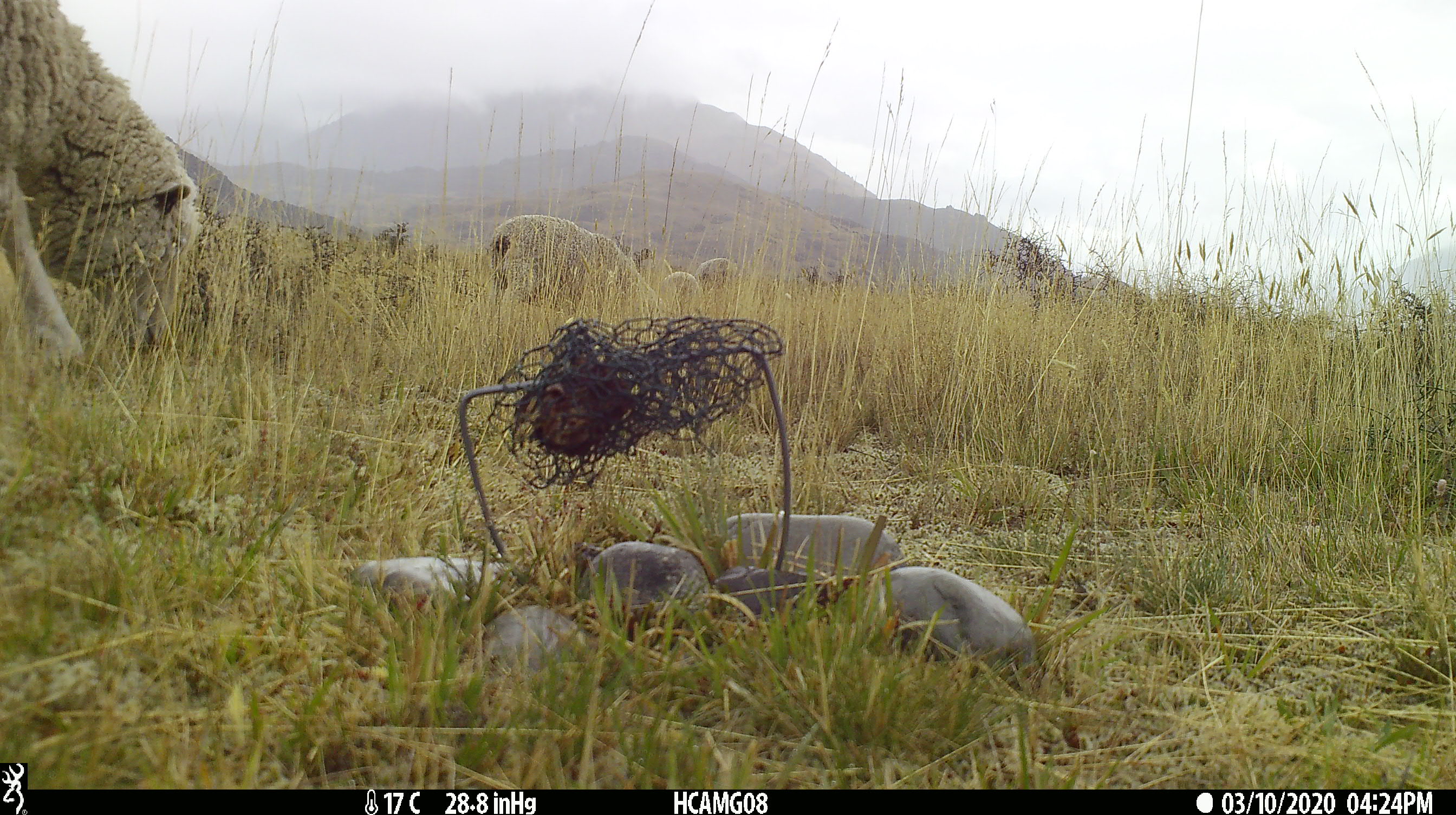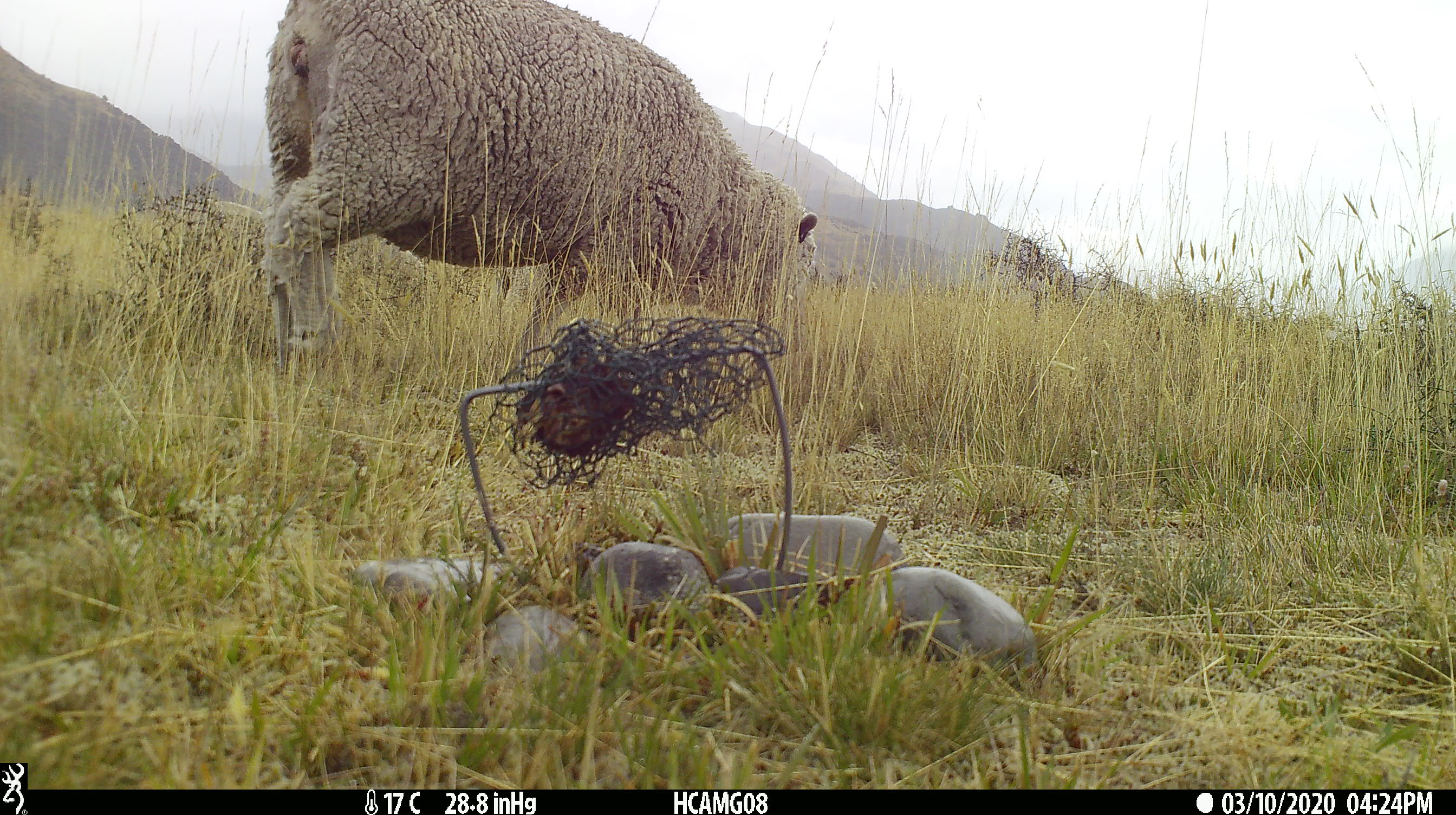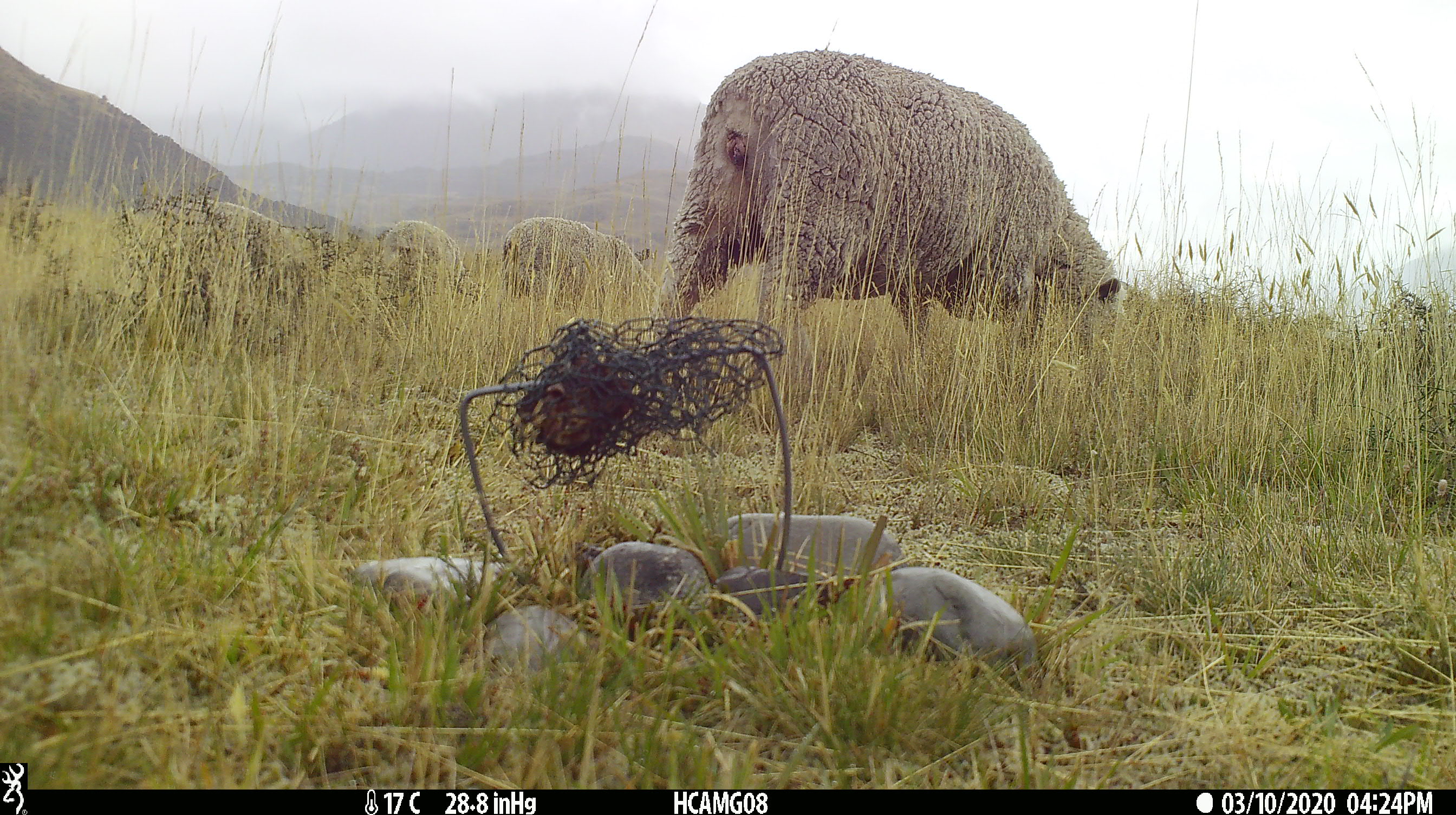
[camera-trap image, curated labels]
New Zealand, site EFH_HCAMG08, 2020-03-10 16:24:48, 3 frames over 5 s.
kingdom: Animalia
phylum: Chordata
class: Mammalia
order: Artiodactyla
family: Bovidae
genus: Ovis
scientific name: Ovis aries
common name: domestic sheep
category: sheep